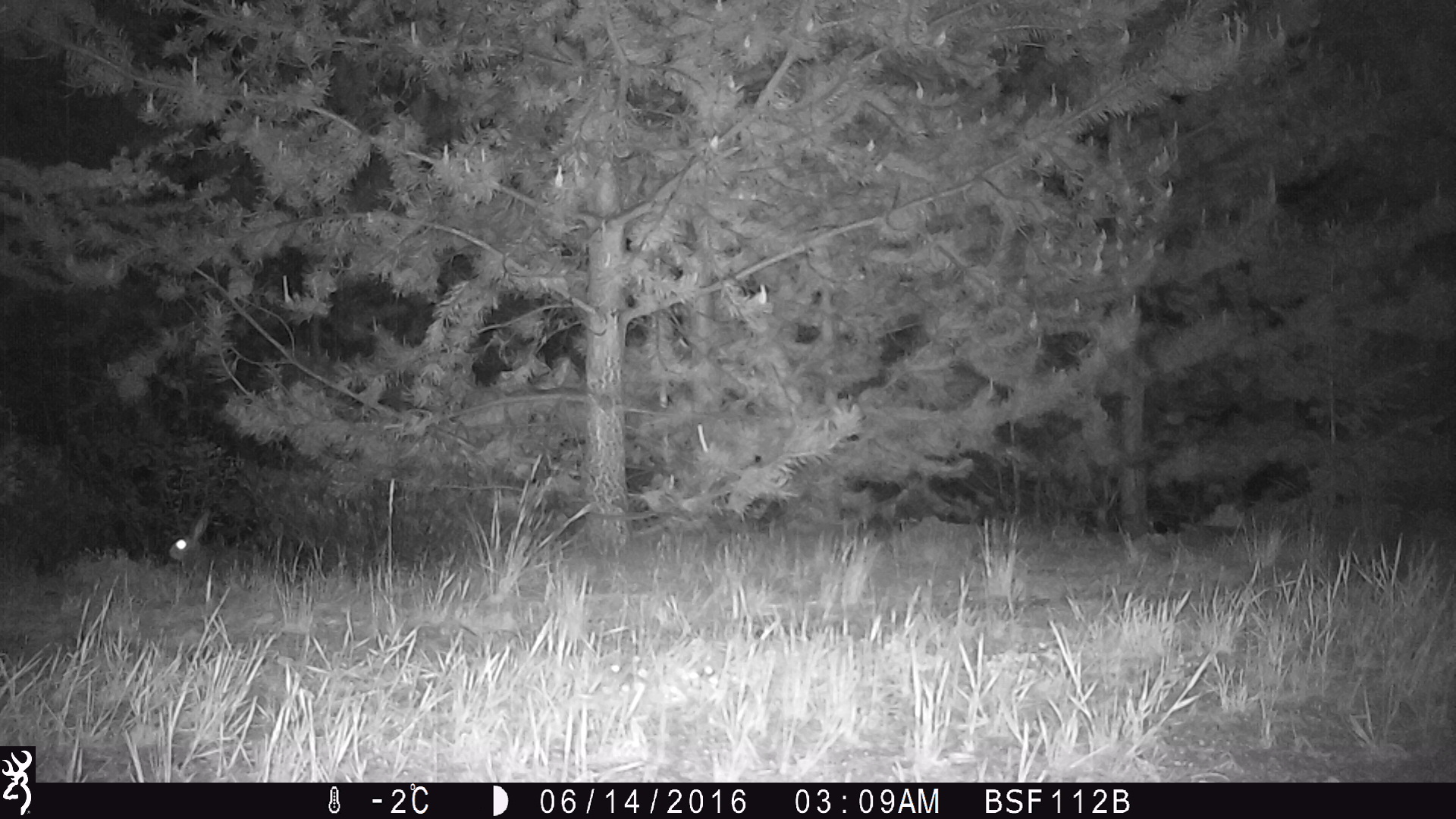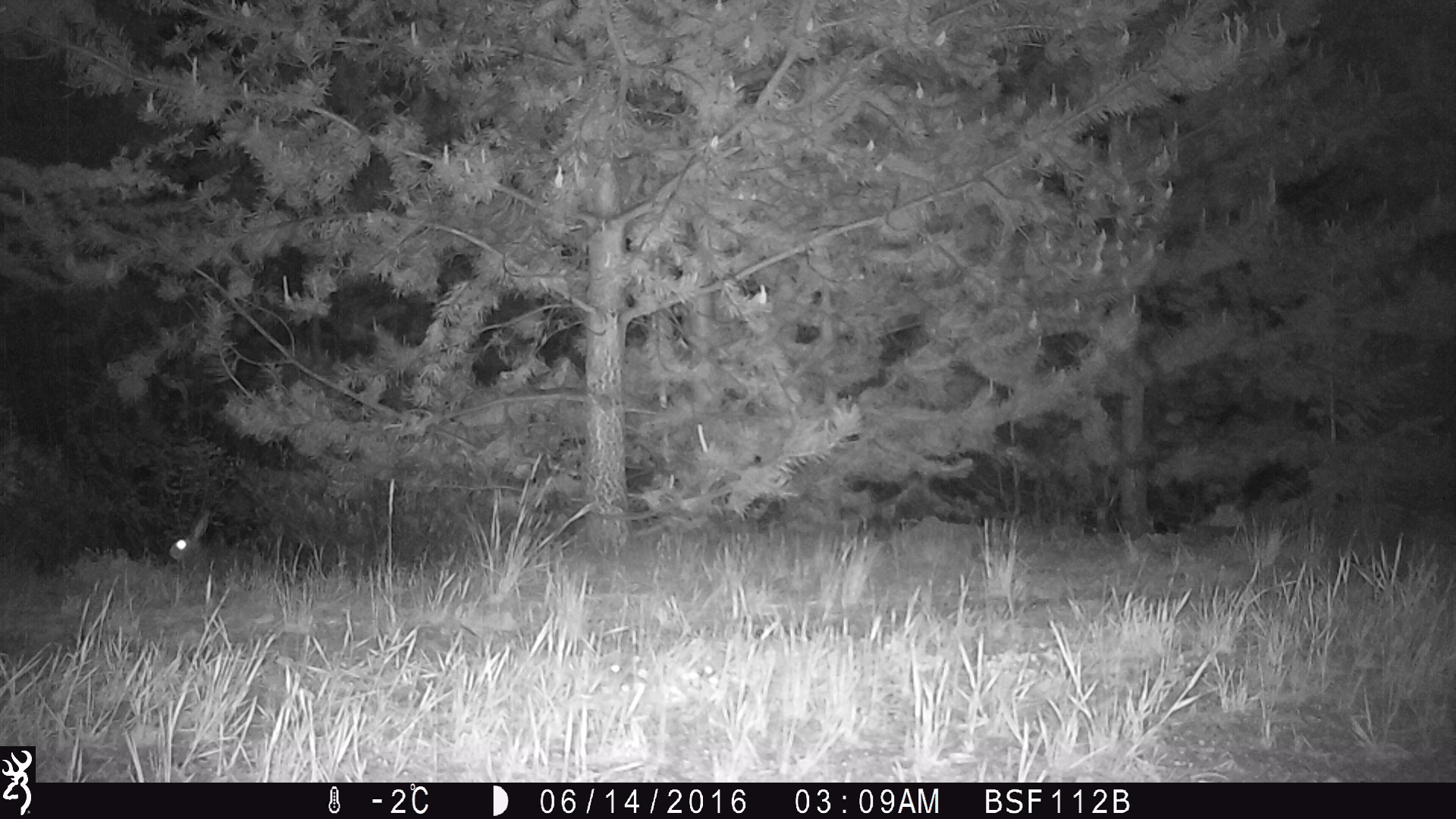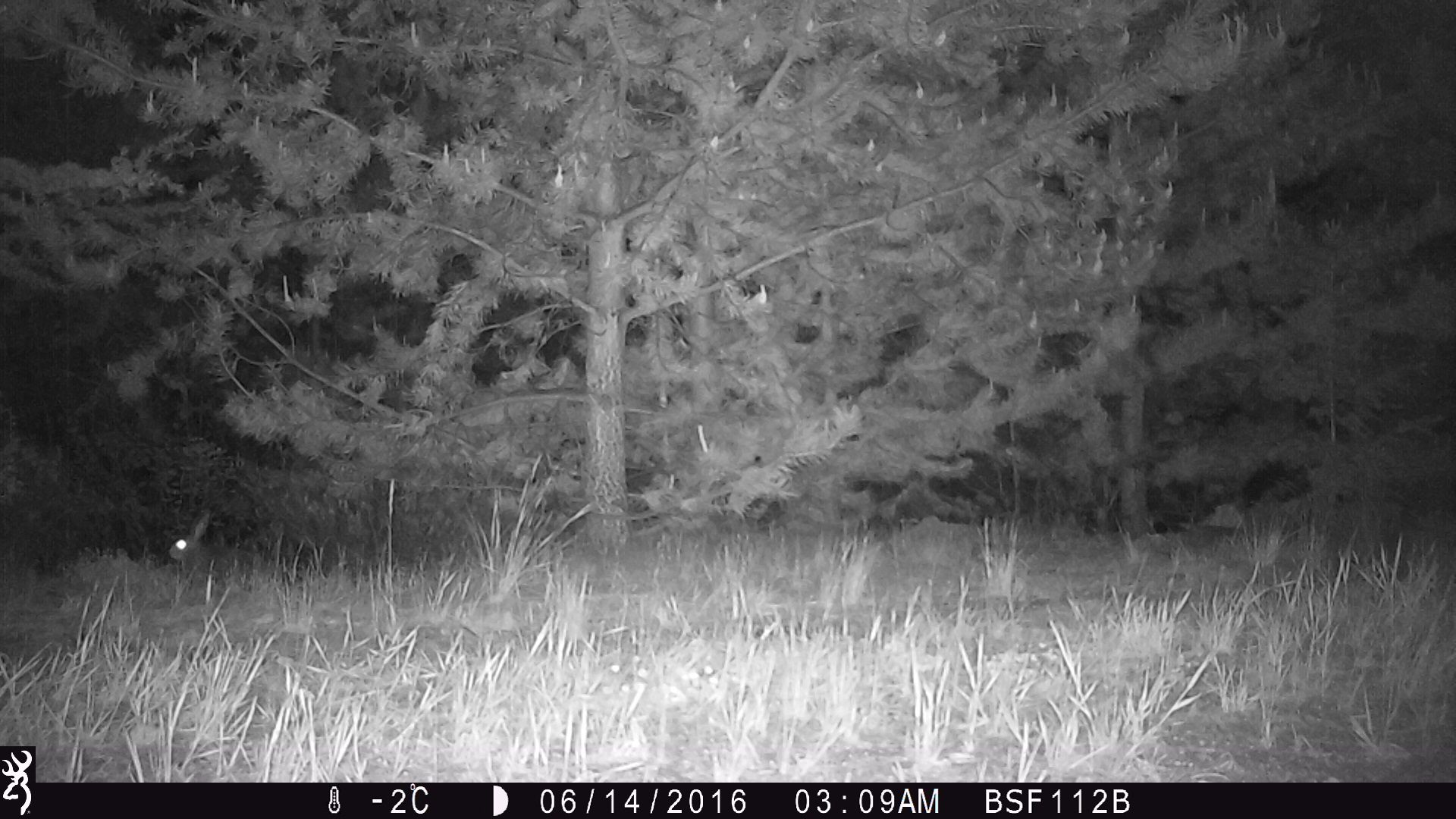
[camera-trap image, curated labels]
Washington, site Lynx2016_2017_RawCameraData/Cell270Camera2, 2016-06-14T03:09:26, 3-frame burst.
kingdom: Animalia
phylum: Chordata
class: Mammalia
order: Lagomorpha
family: Leporidae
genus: Lepus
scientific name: Lepus americanus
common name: snowshoe hare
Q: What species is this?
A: Lepus americanus (snowshoe hare).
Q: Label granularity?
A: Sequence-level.